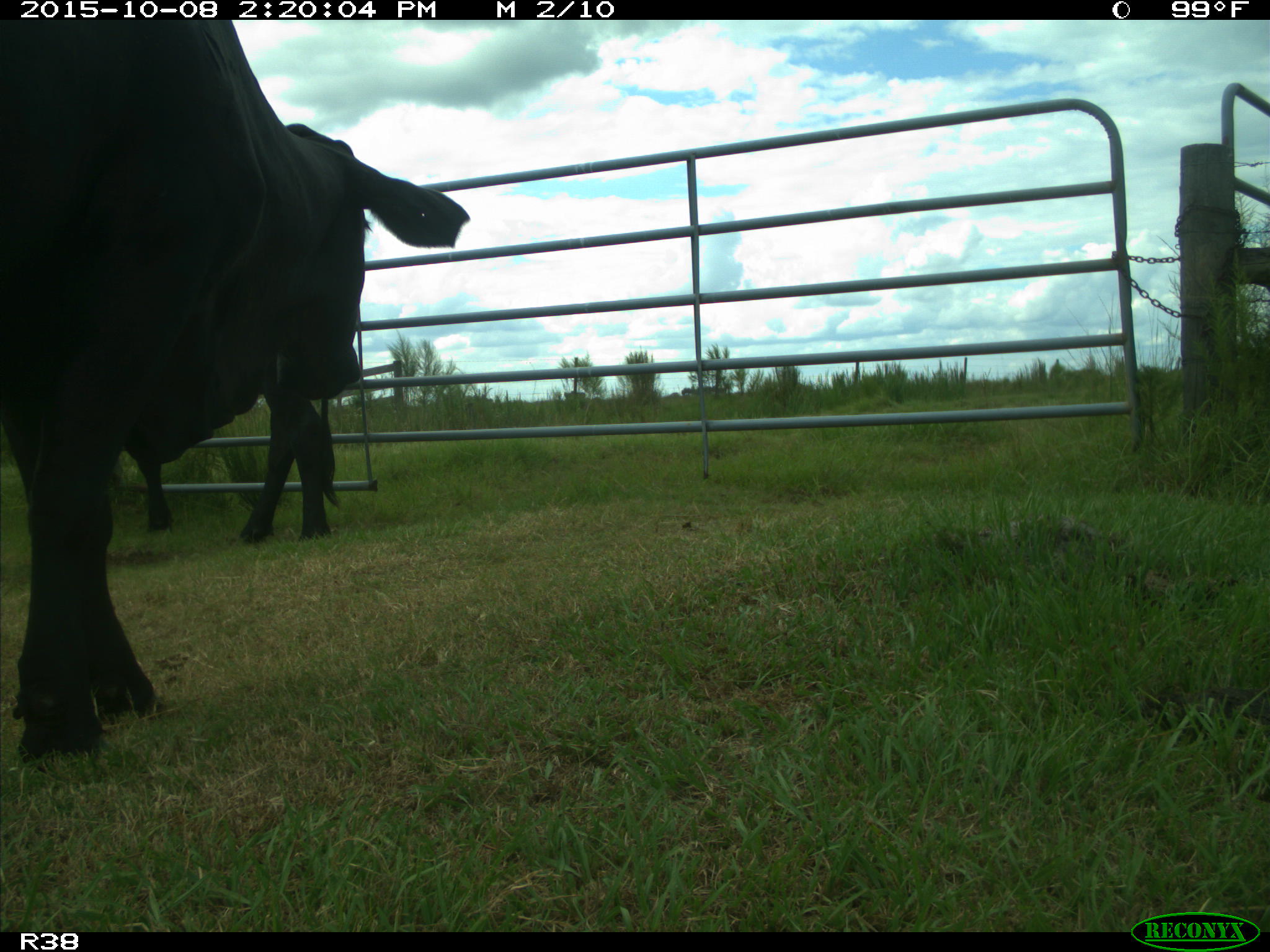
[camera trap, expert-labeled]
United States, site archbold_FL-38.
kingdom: Animalia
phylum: Chordata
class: Mammalia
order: Artiodactyla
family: Bovidae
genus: Bos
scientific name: Bos taurus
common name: domestic cow